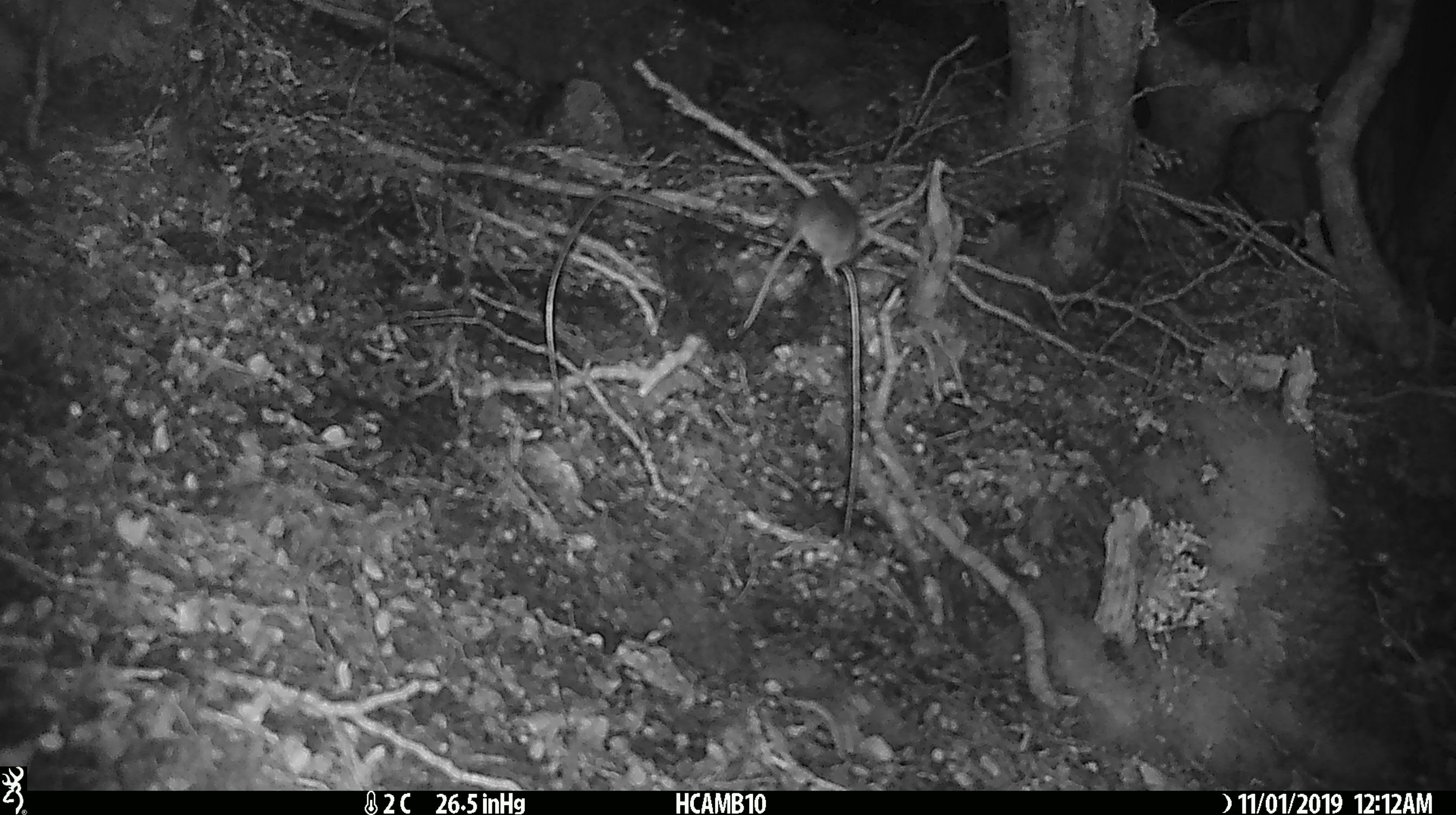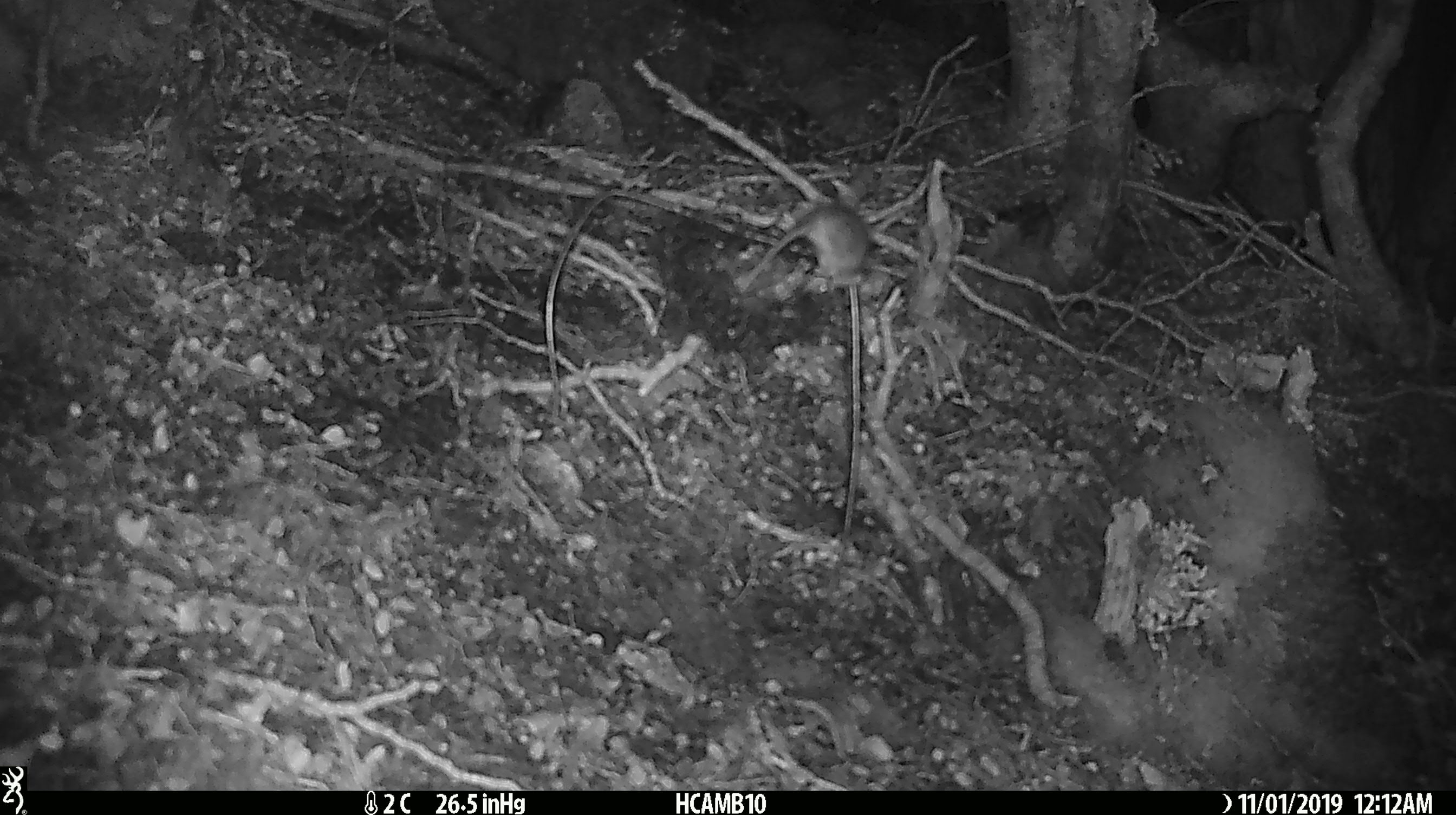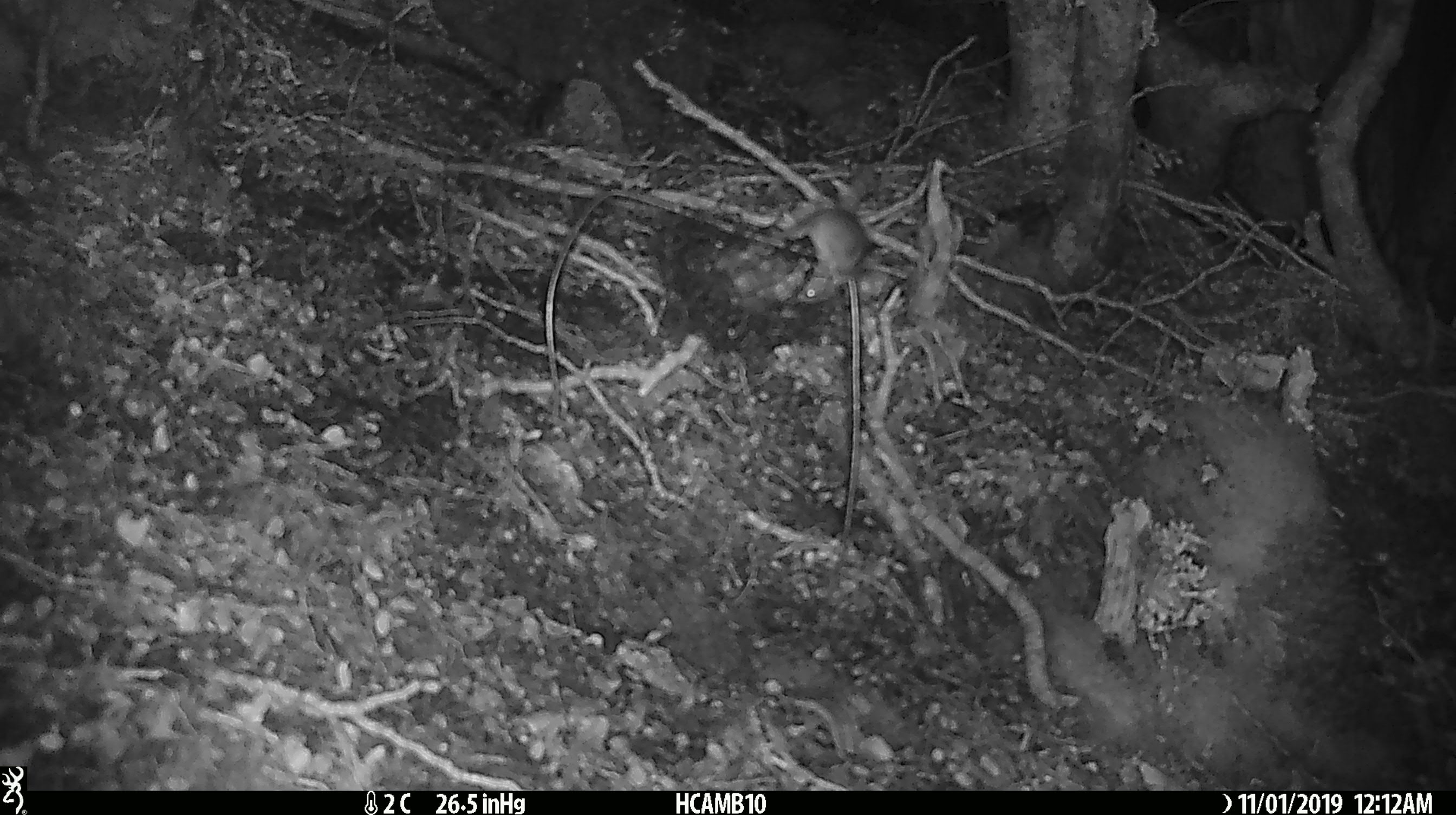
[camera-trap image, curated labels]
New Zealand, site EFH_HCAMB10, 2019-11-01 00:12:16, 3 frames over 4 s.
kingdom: Animalia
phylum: Chordata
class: Mammalia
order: Rodentia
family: Muridae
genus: Mus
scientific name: Mus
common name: mouse